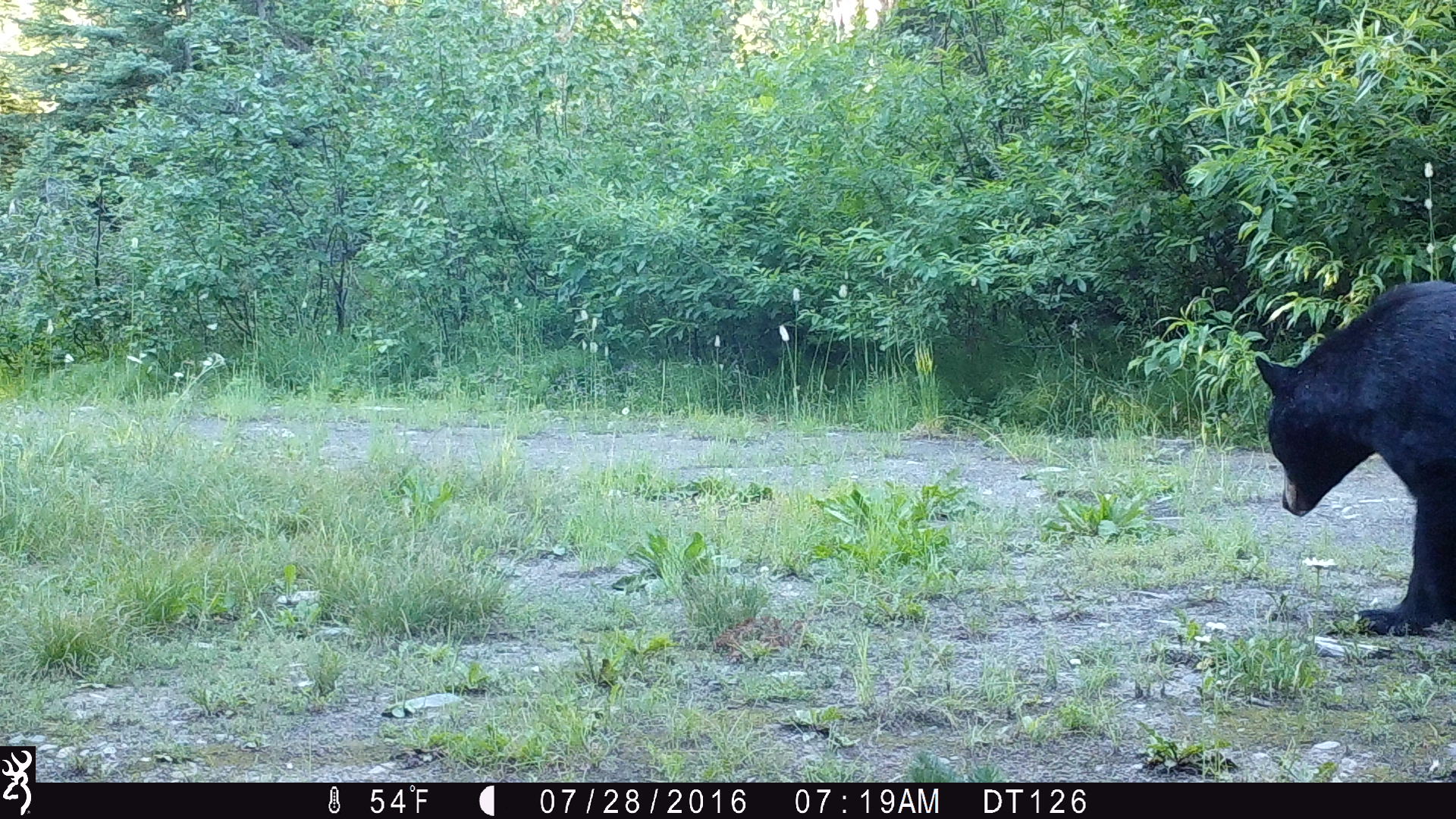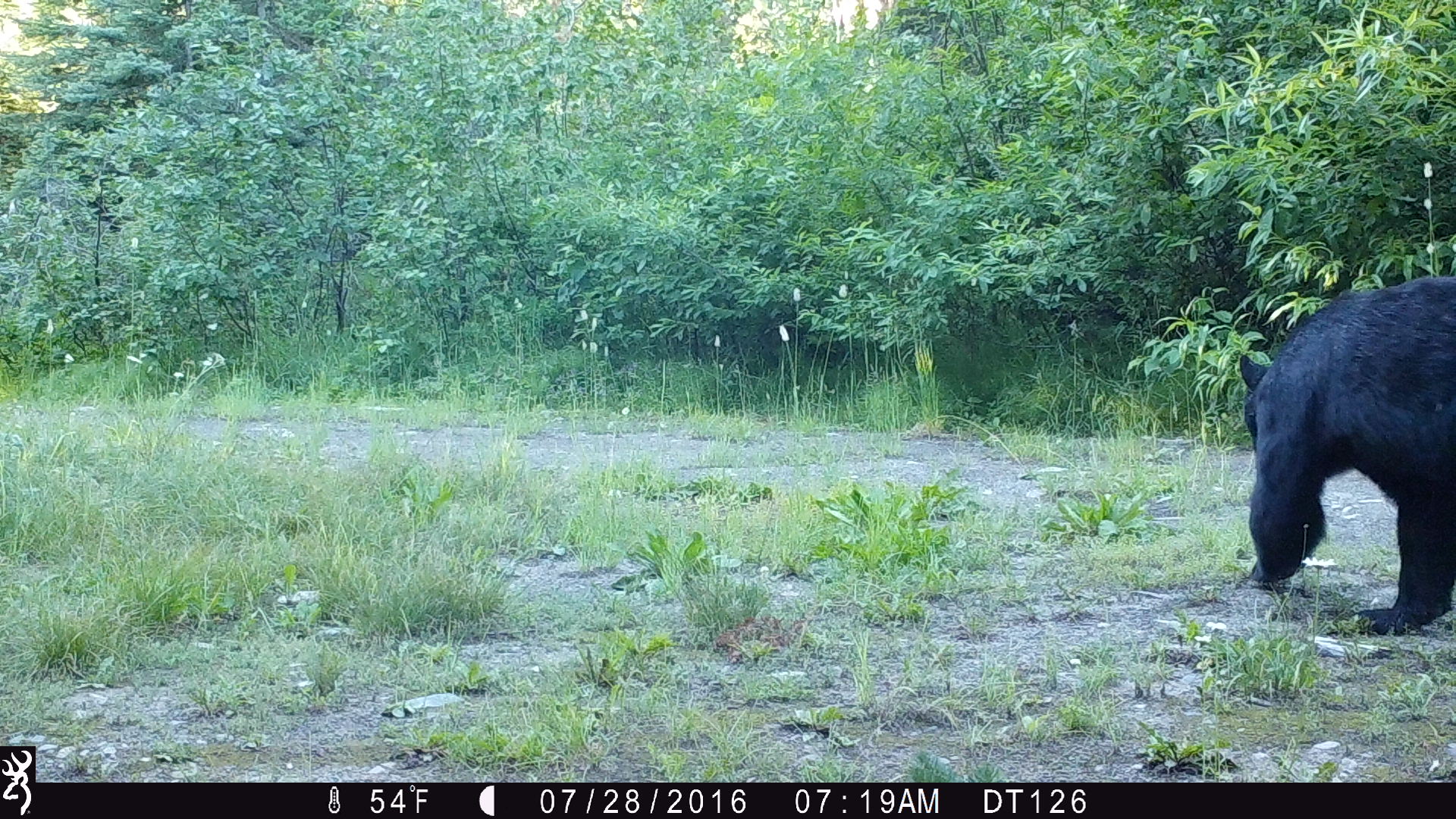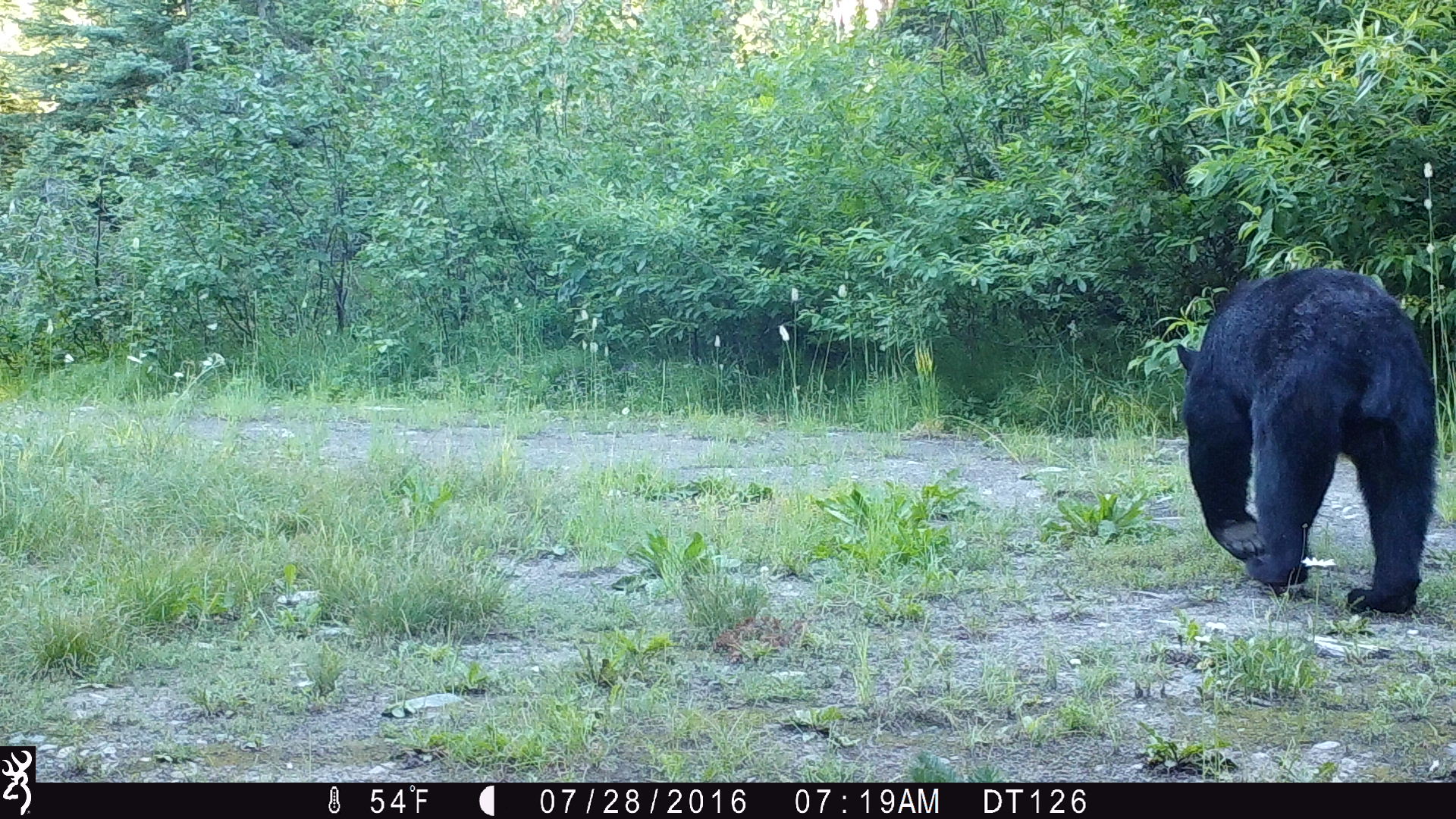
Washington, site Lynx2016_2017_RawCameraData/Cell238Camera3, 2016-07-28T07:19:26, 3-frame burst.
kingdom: Animalia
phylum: Chordata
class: Mammalia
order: Carnivora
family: Ursidae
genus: Ursus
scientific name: Ursus americanus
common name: american black bear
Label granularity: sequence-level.